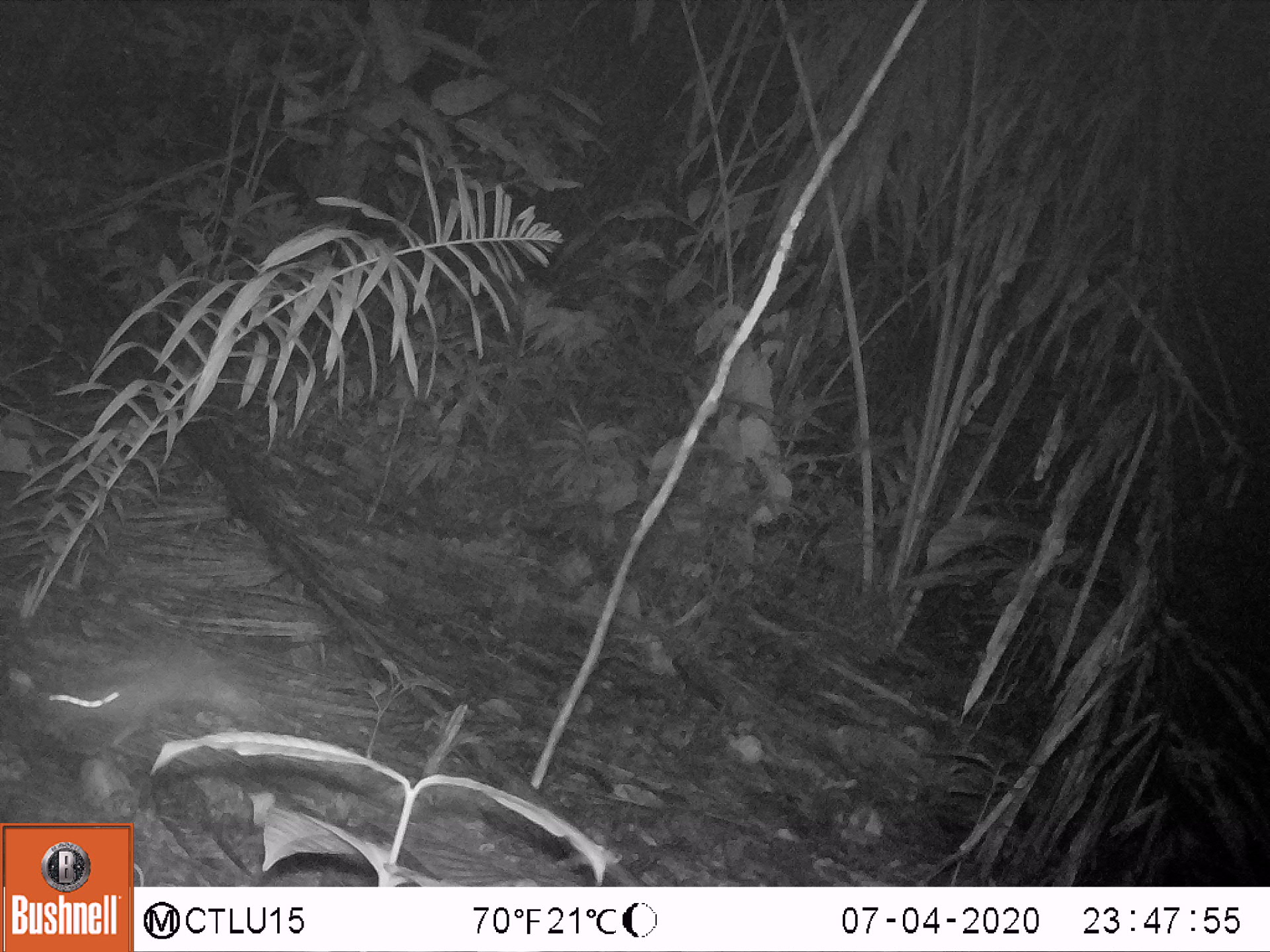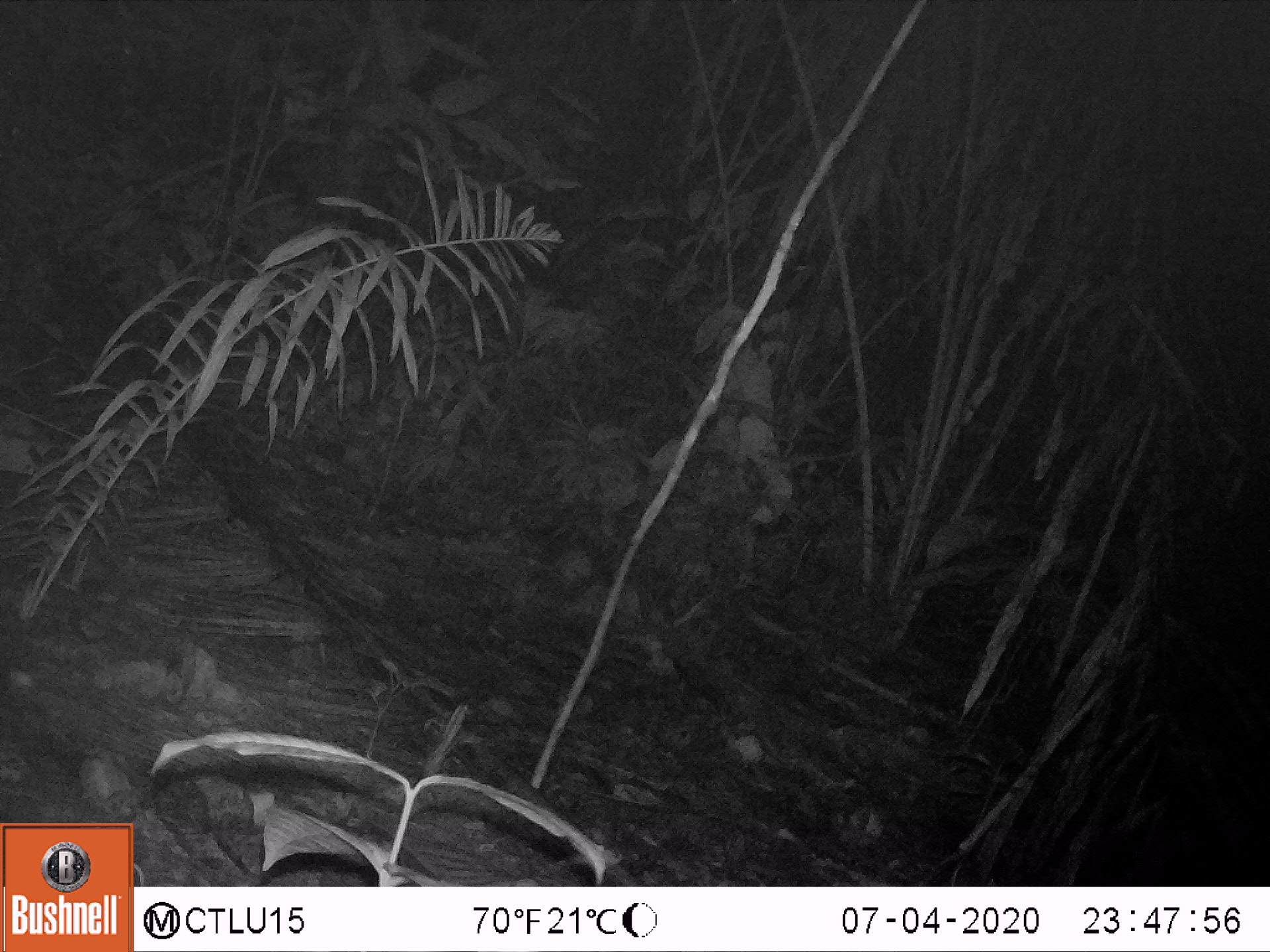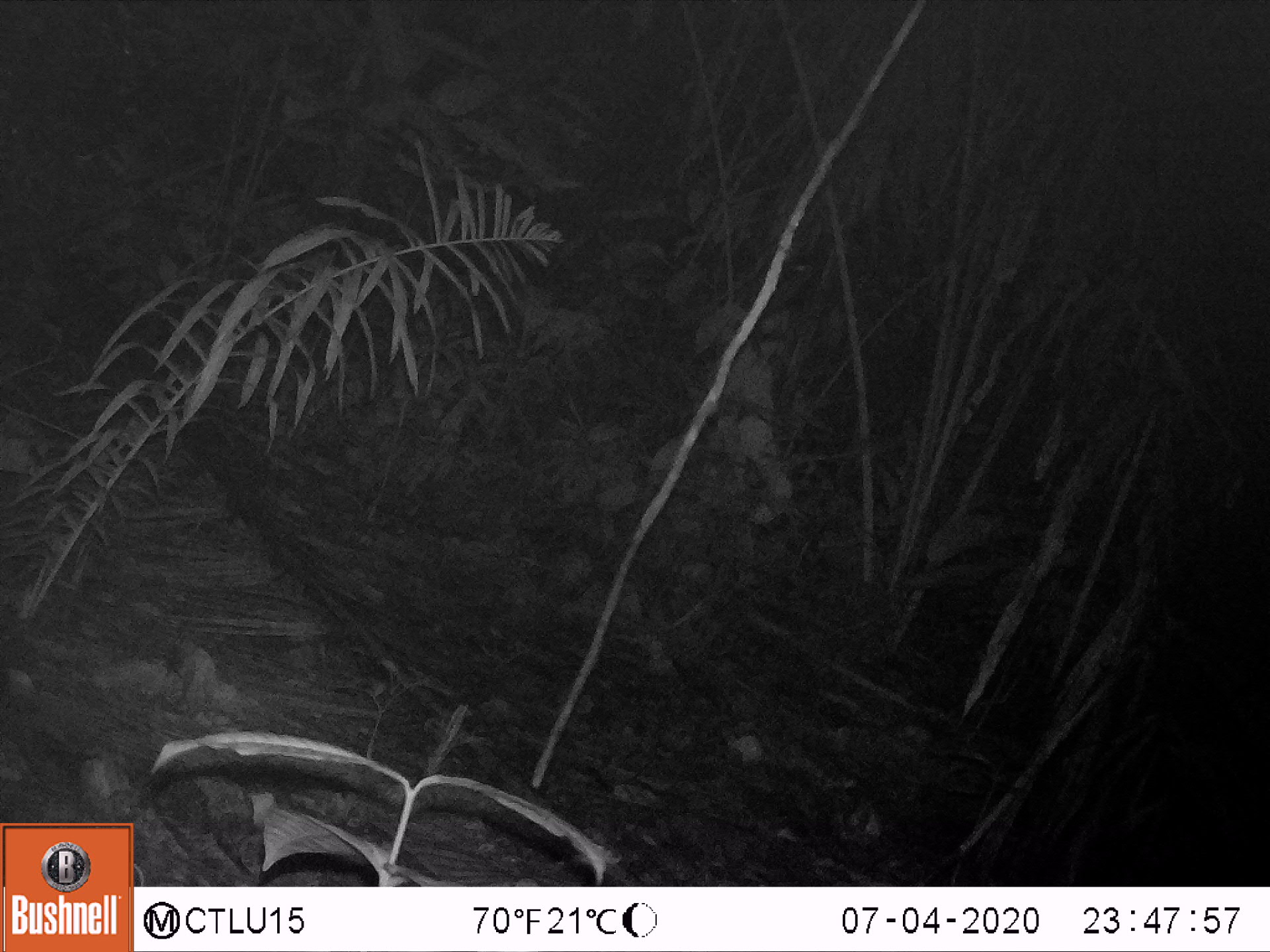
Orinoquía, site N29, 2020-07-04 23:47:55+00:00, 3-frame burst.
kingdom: Animalia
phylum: Chordata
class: Mammalia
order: Rodentia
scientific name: Rodentia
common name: rodent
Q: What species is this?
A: Rodent (Rodentia).